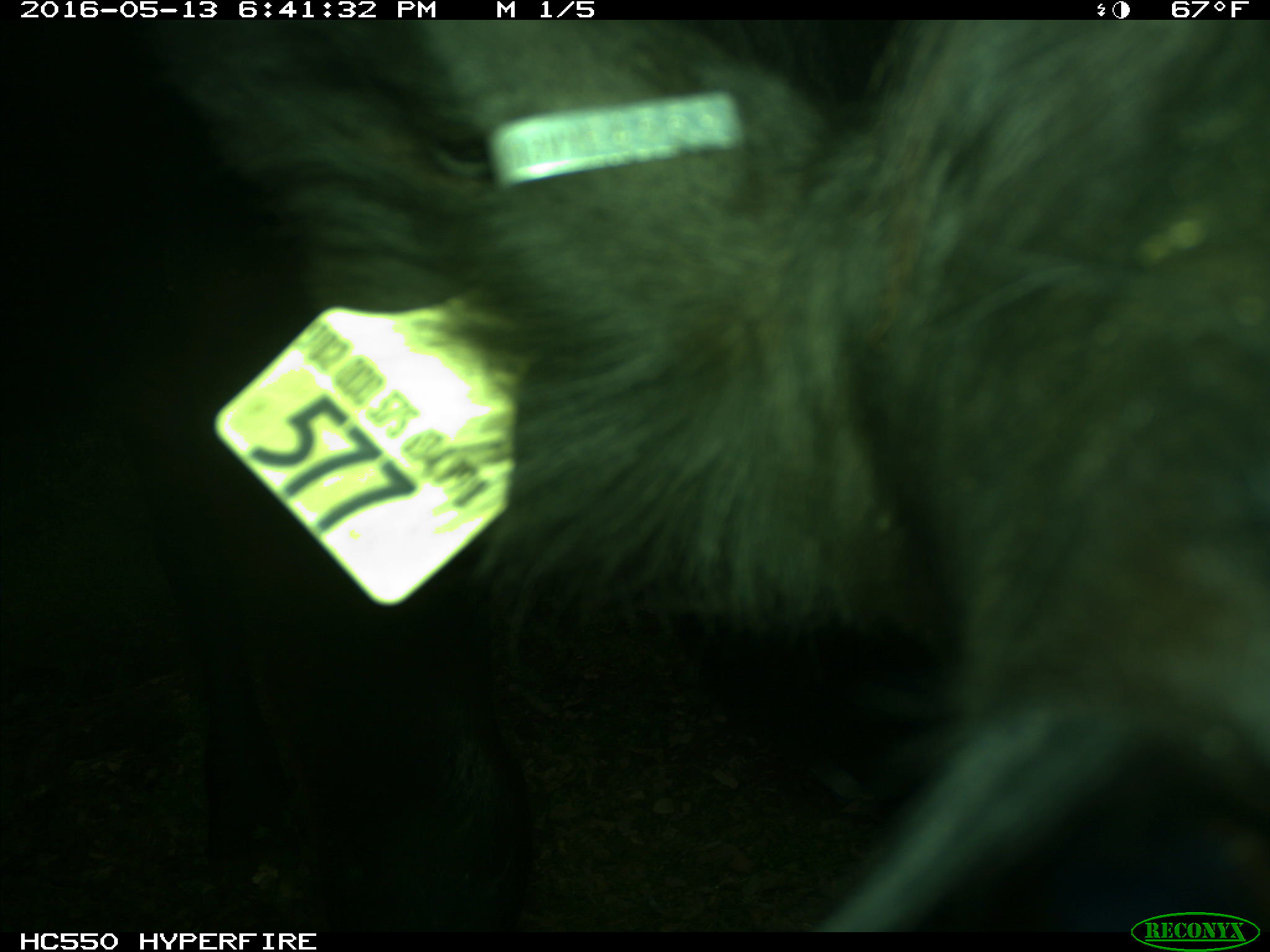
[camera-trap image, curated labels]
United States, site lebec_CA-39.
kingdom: Animalia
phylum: Chordata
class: Mammalia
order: Artiodactyla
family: Bovidae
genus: Bos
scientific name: Bos taurus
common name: domestic cow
Bos taurus (domestic cow).